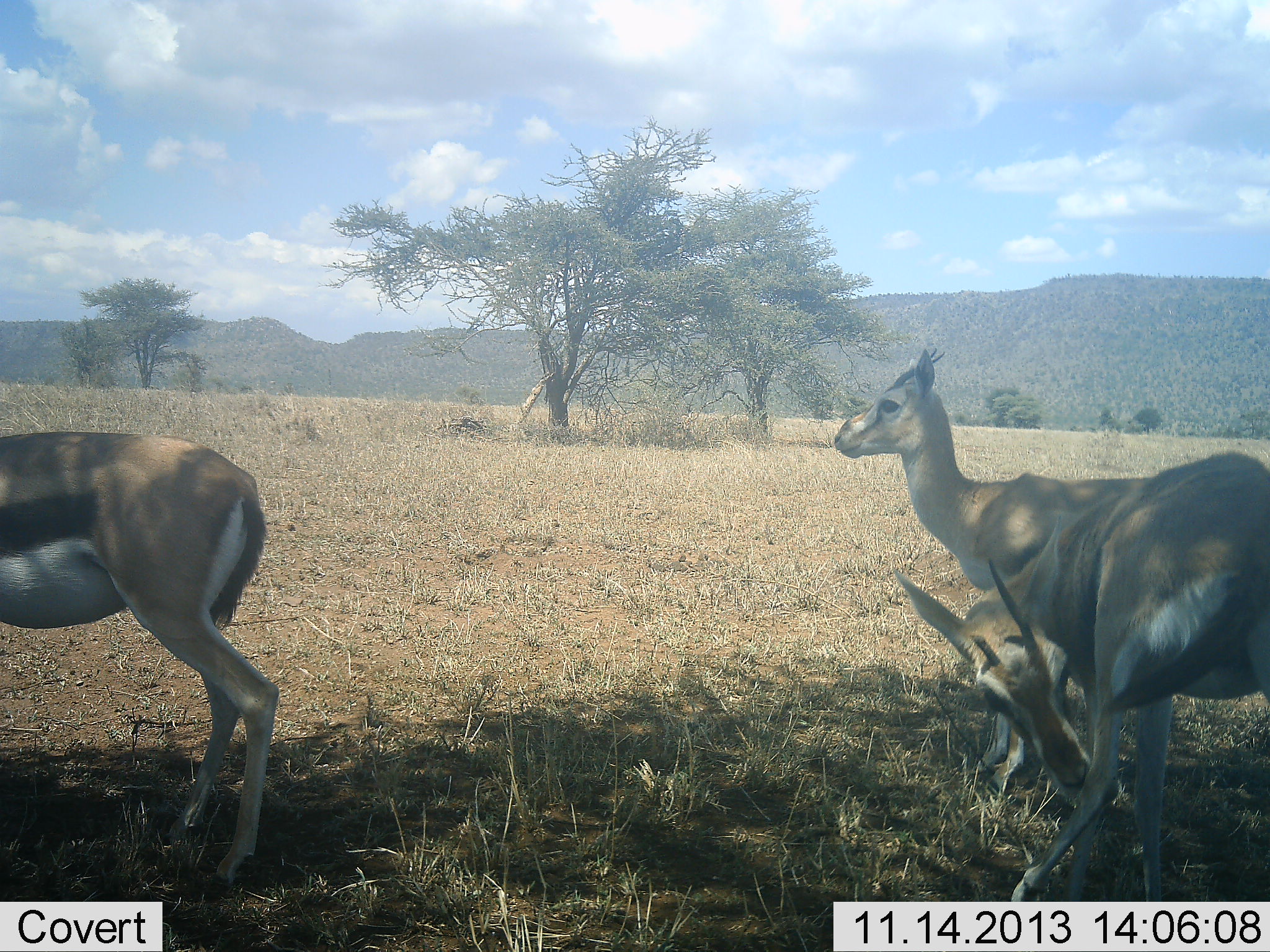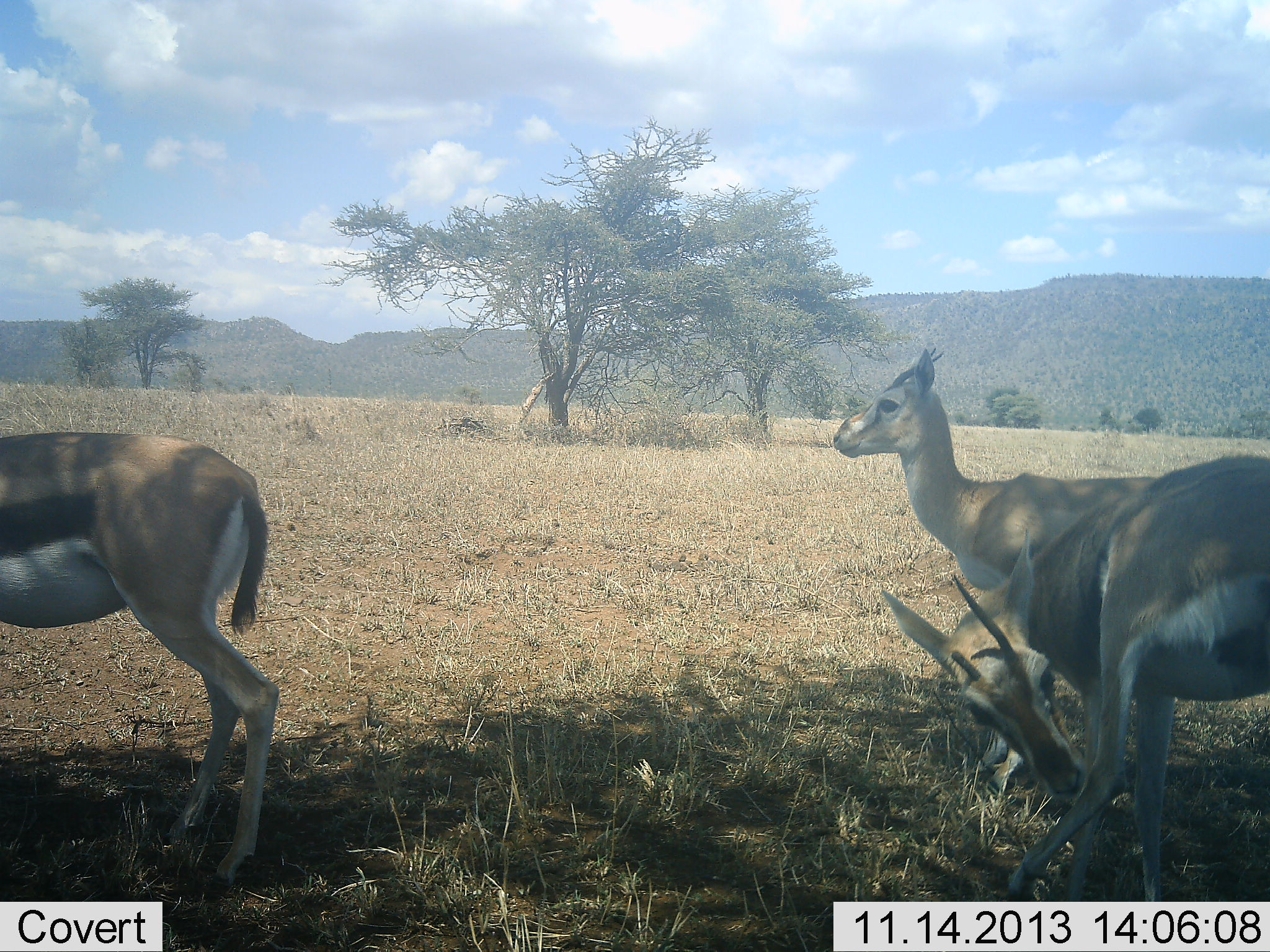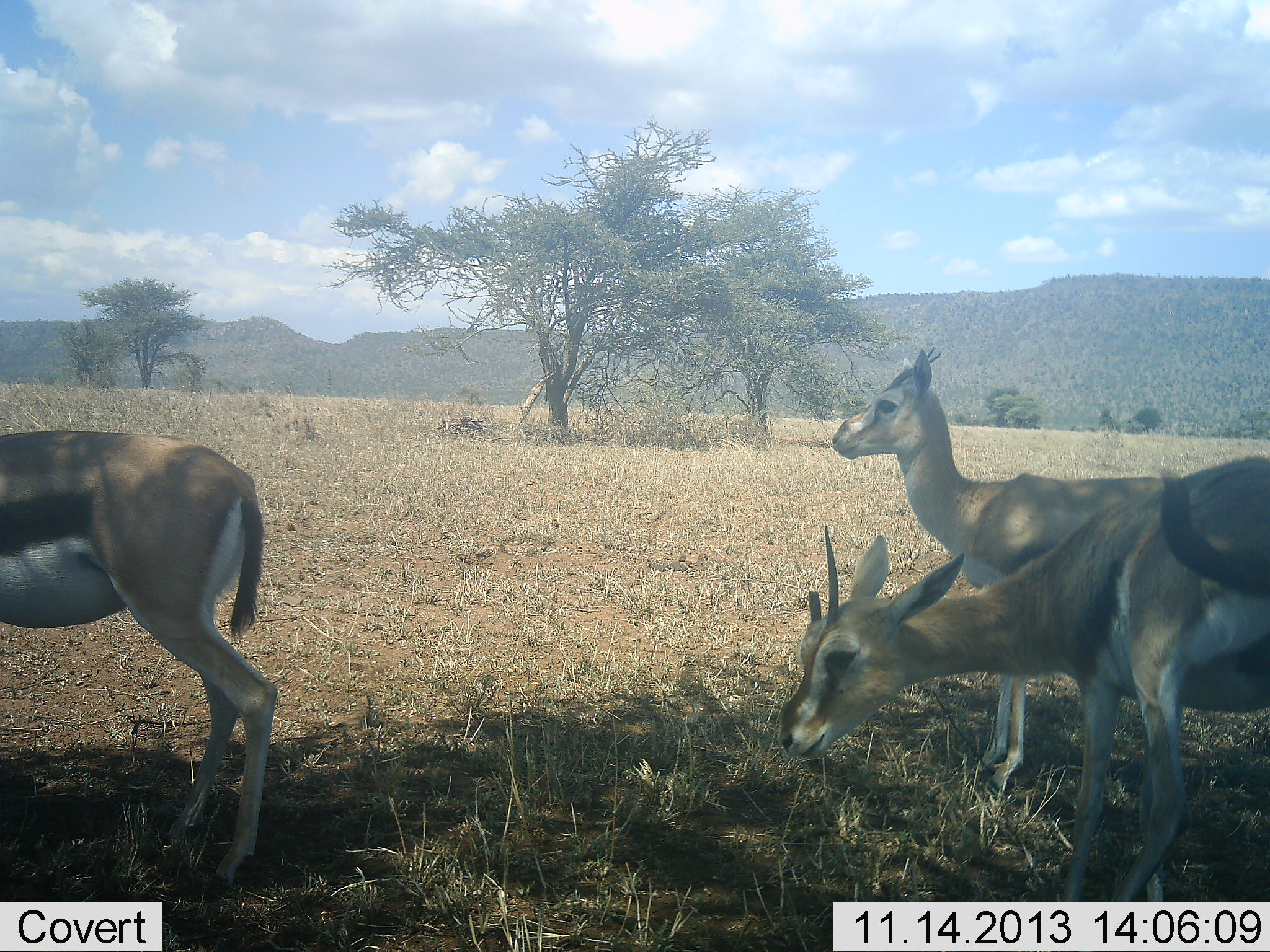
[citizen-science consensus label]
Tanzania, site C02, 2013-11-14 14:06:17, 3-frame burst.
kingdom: Animalia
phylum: Chordata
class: Mammalia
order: Artiodactyla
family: Bovidae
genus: Eudorcas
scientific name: Eudorcas thomsonii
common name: thomson's gazelle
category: gazellethomsons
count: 3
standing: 100%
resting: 0%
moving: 10%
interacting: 10%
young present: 10%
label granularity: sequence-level